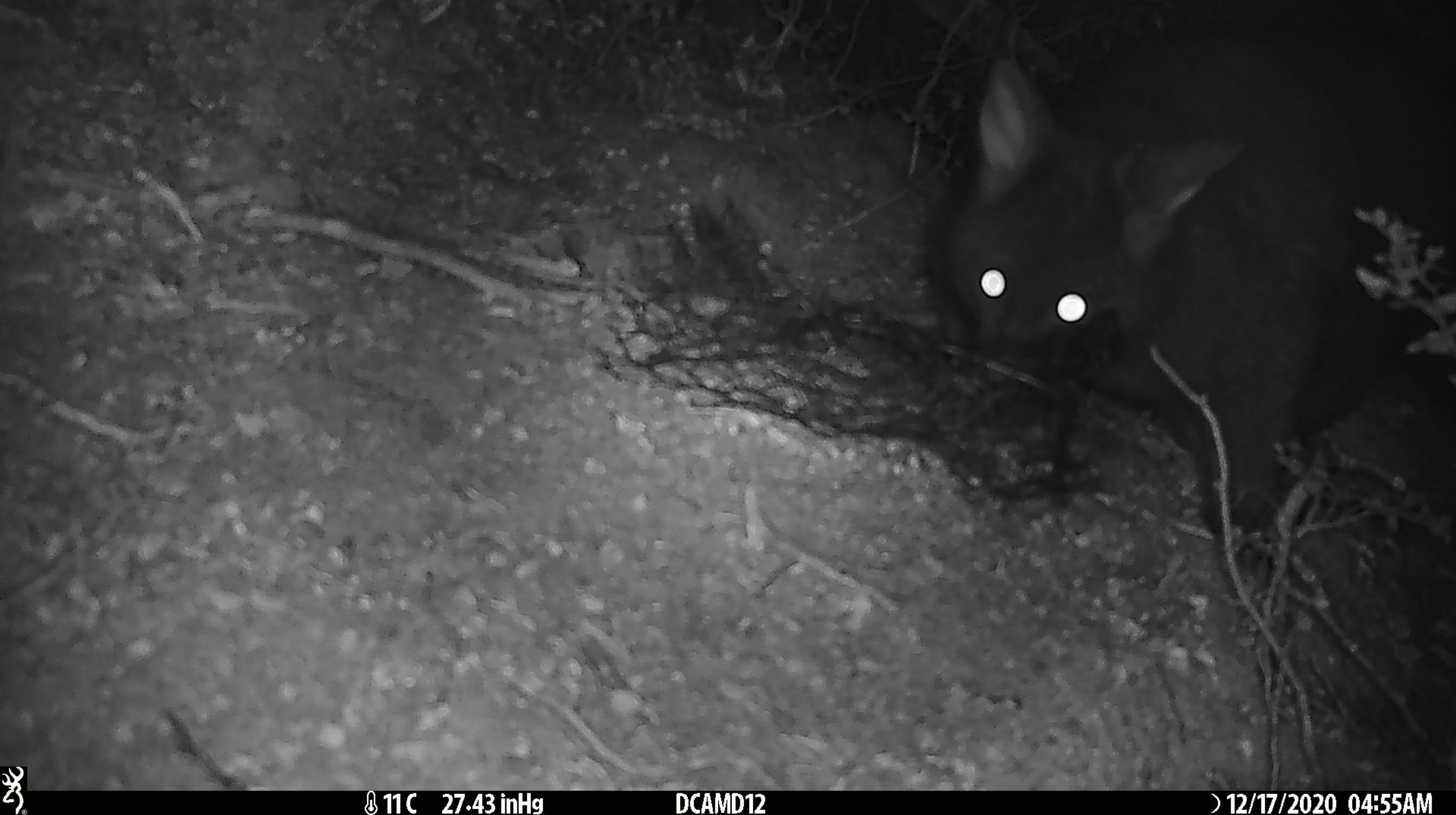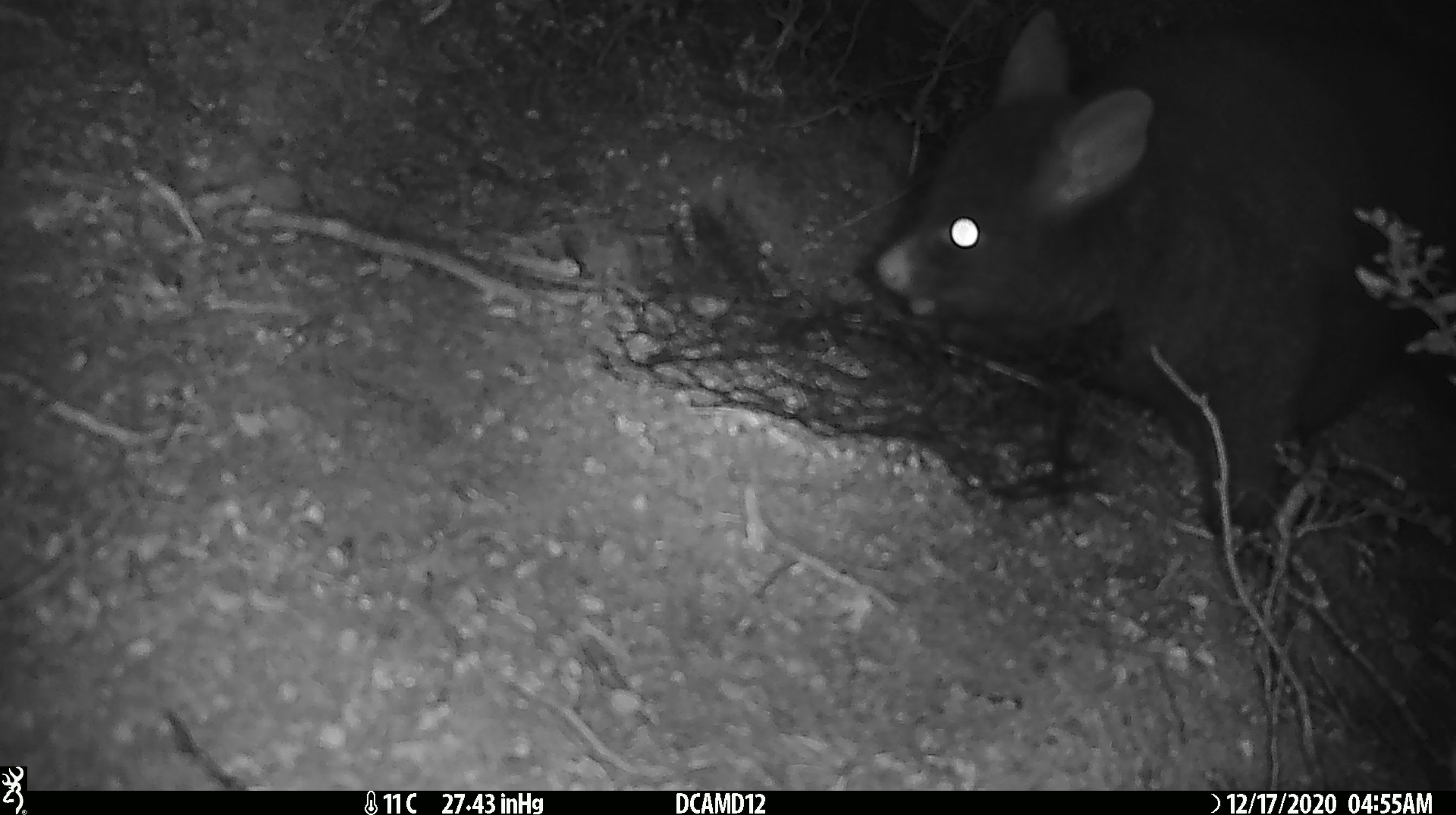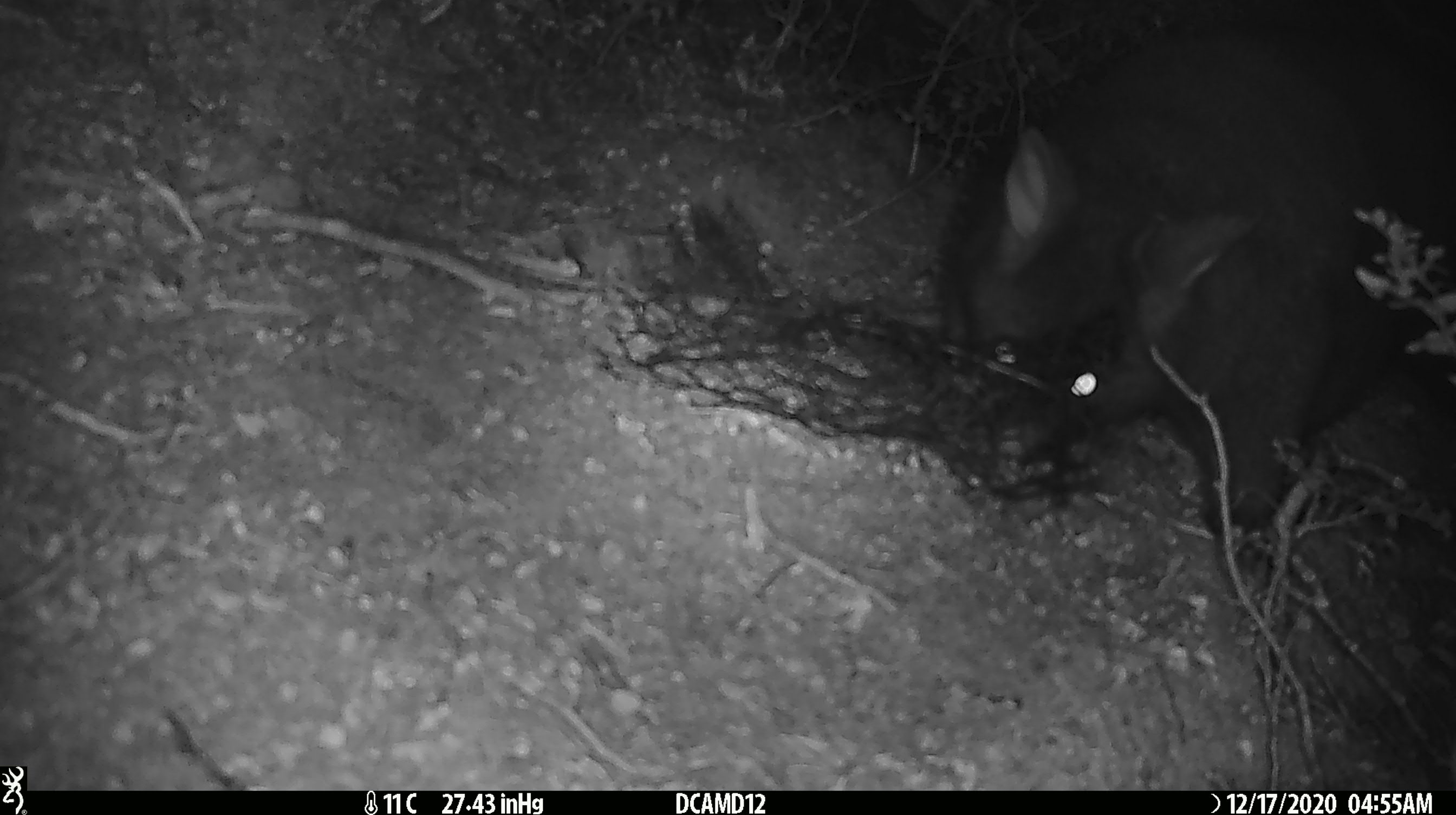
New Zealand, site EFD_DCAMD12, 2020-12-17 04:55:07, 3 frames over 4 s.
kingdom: Animalia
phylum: Chordata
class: Mammalia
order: Diprotodontia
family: Phalangeridae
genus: Trichosurus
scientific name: Trichosurus vulpecula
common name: common brushtail possum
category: possum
Possum (common brushtail possum) (Trichosurus vulpecula).